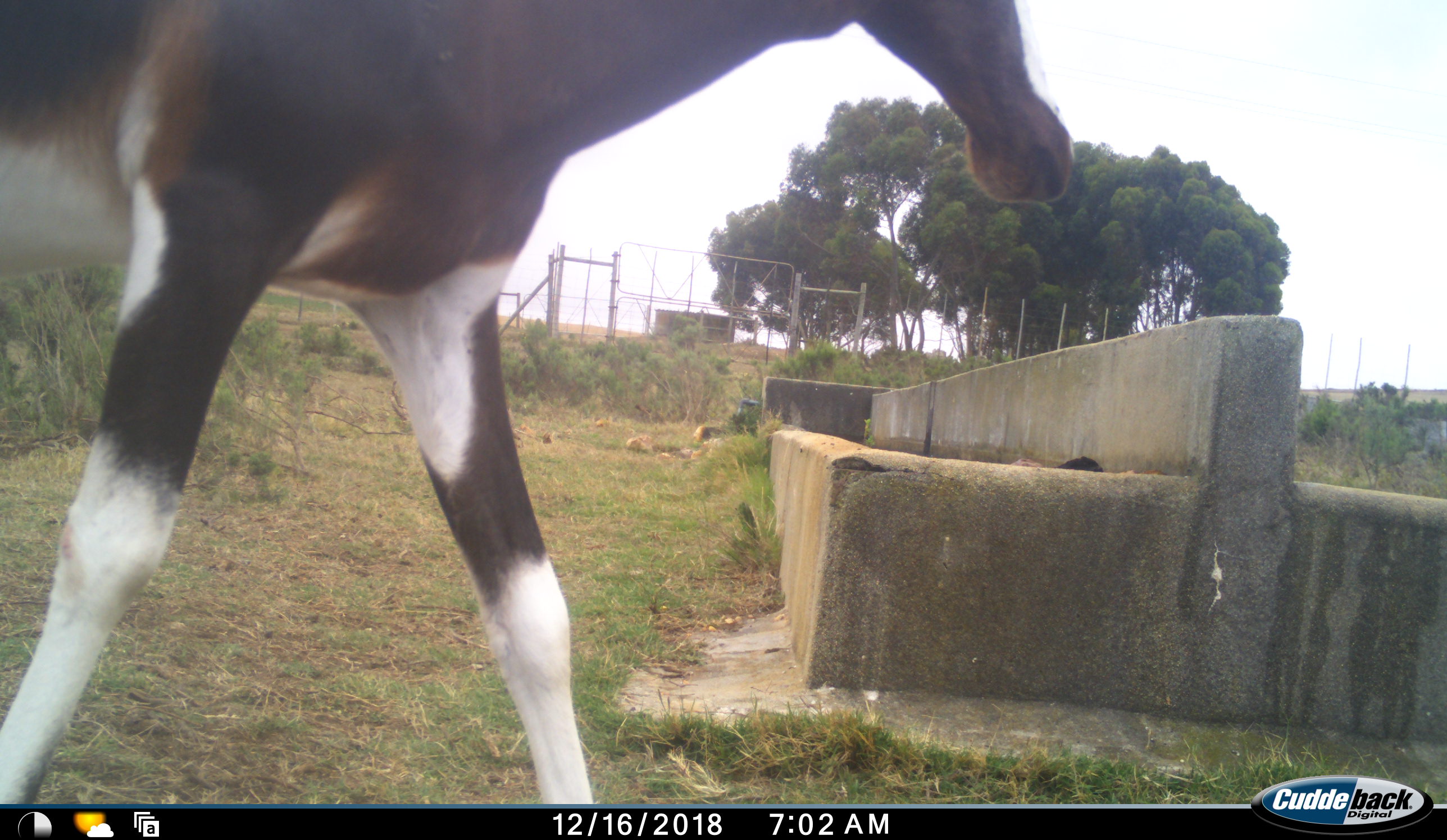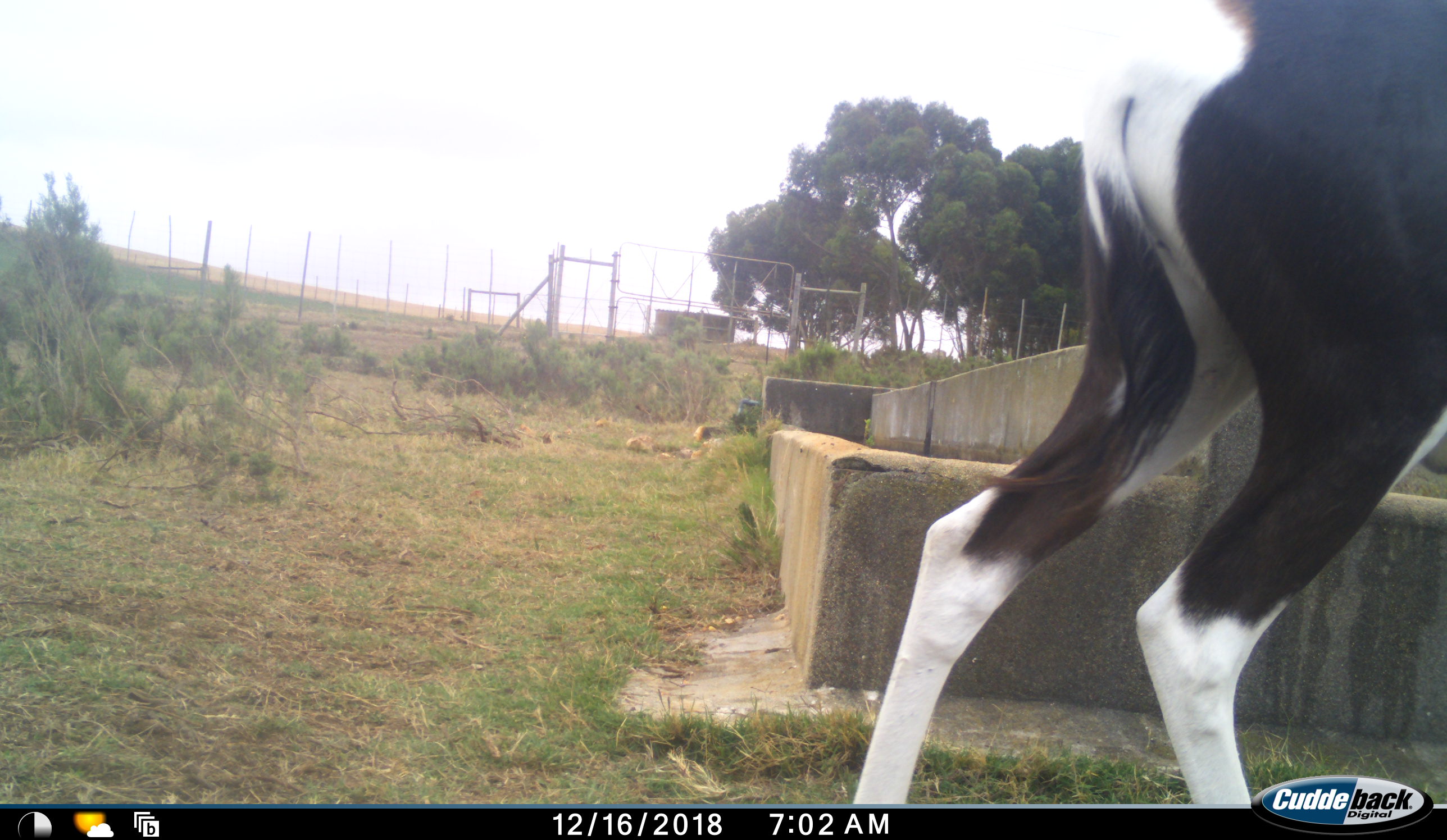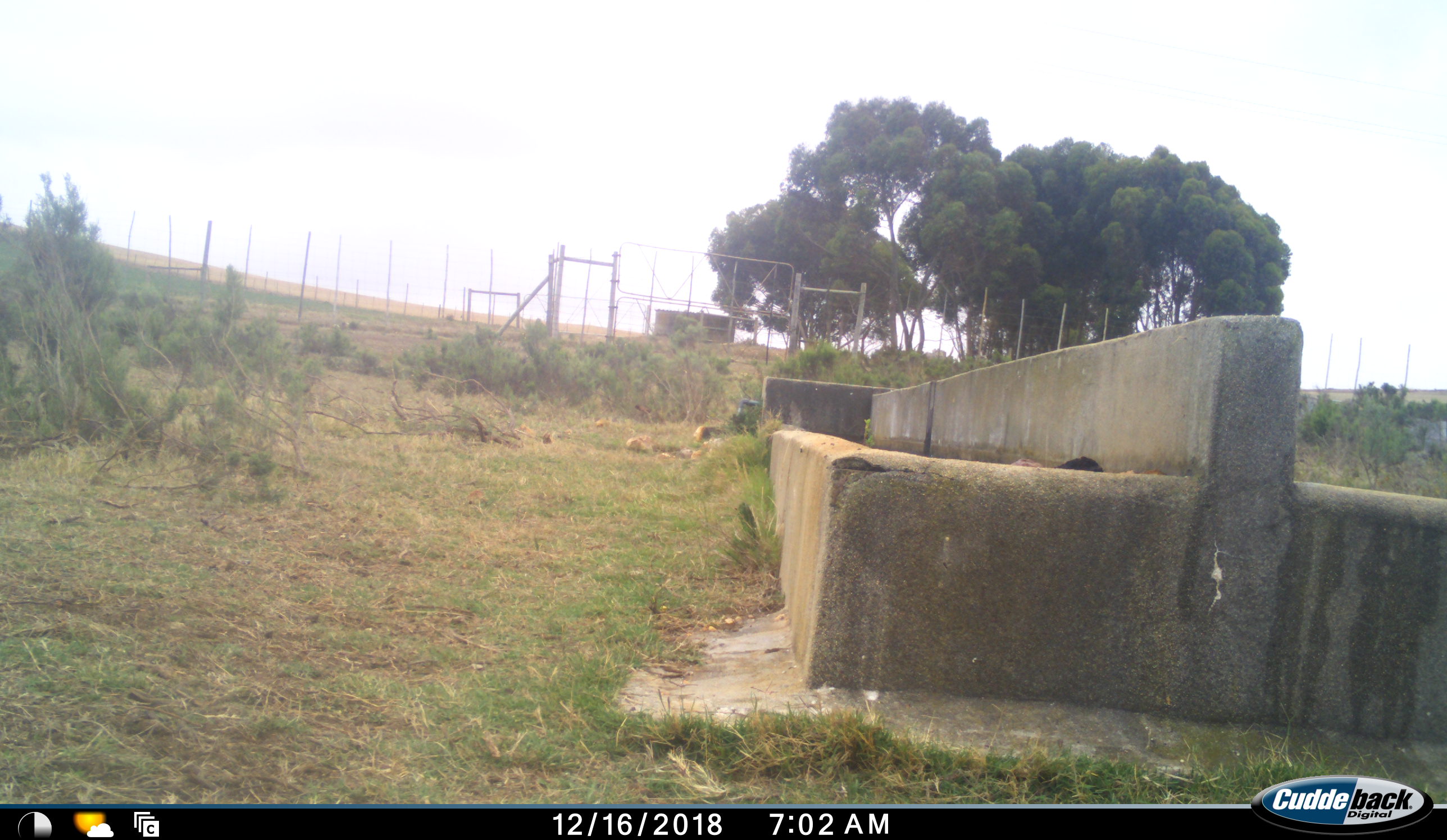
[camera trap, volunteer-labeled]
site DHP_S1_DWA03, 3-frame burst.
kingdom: Animalia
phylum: Chordata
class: Mammalia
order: Artiodactyla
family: Bovidae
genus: Damaliscus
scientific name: Damaliscus pygargus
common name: bontebok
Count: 1.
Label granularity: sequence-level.